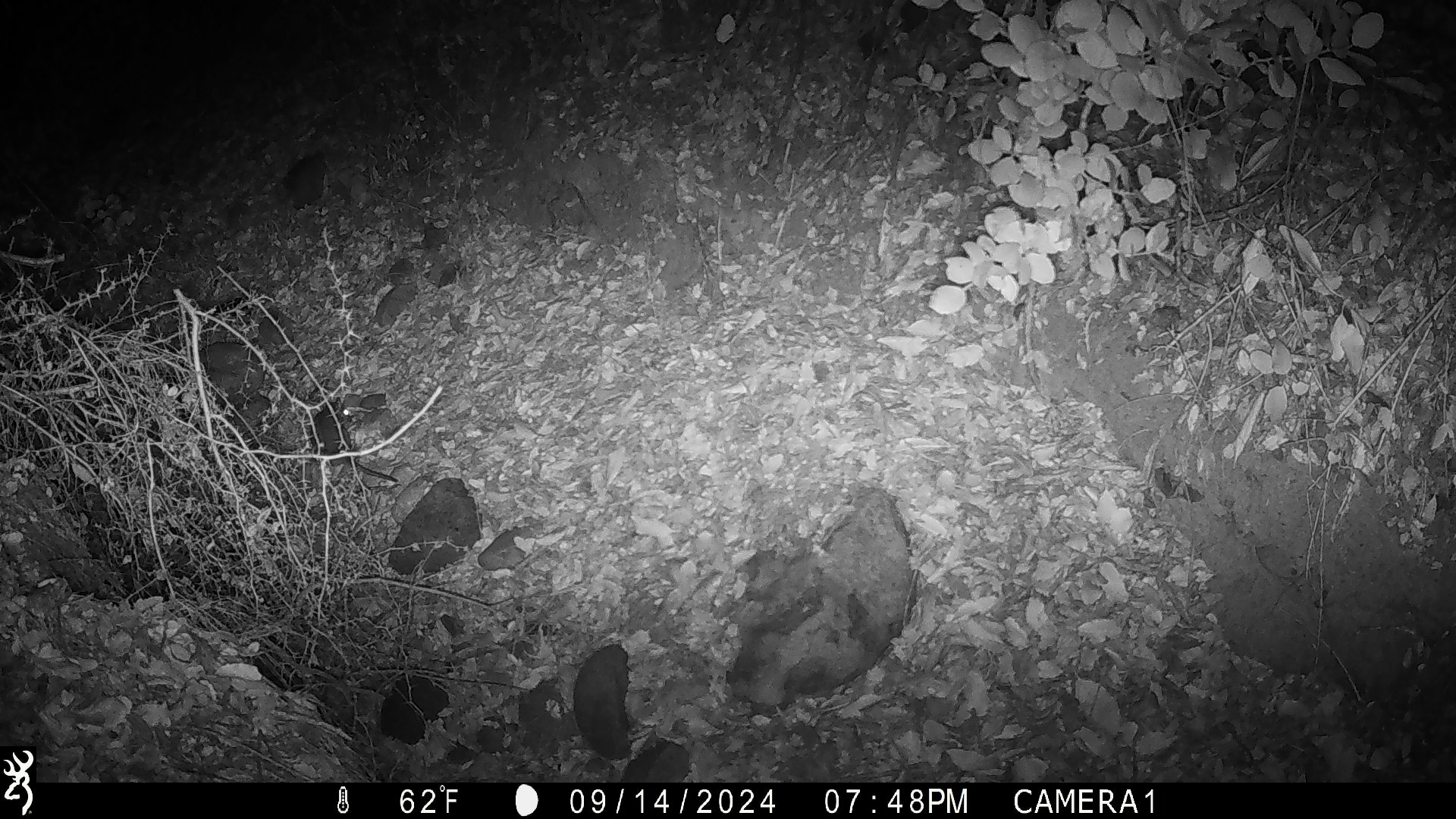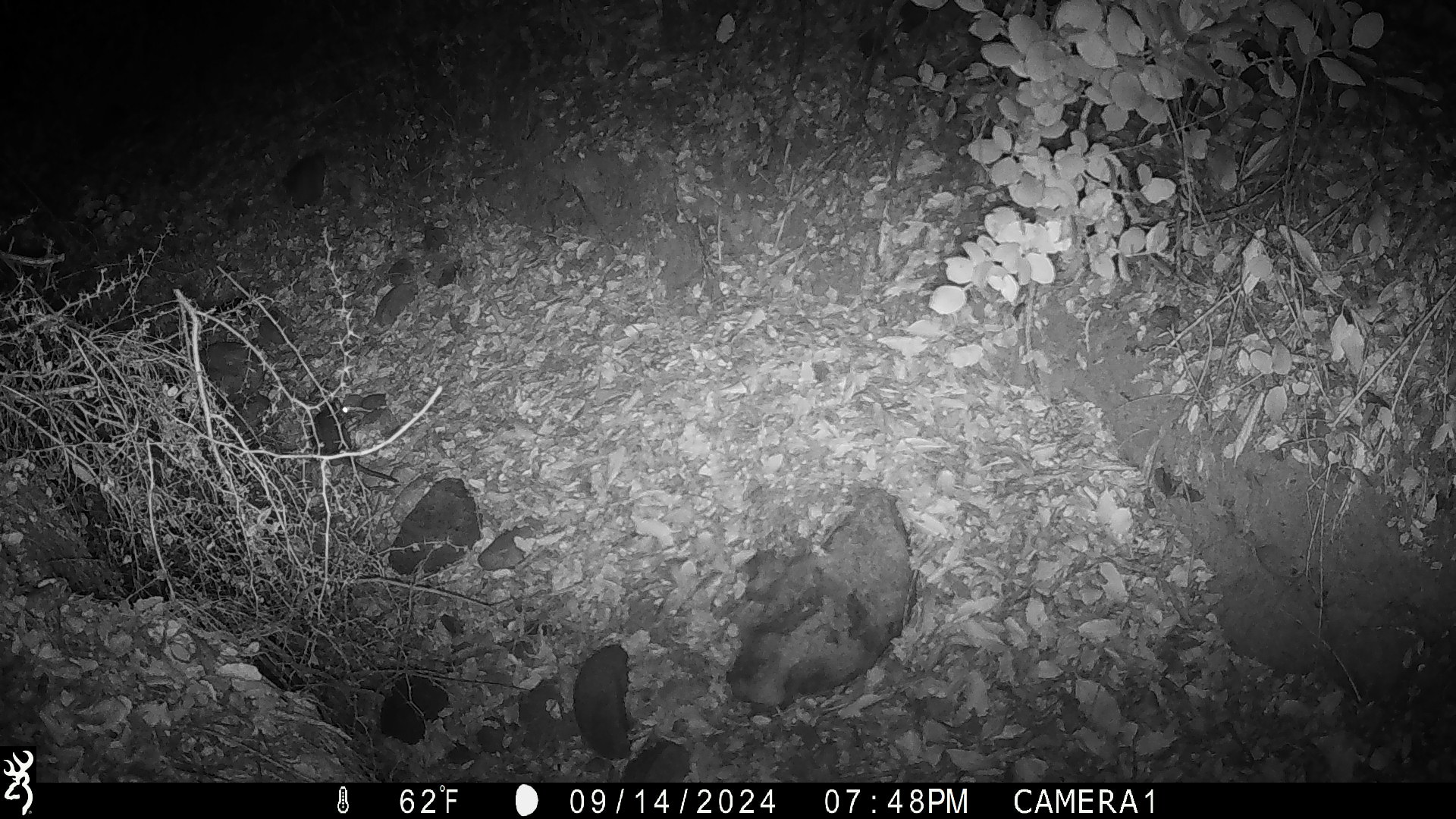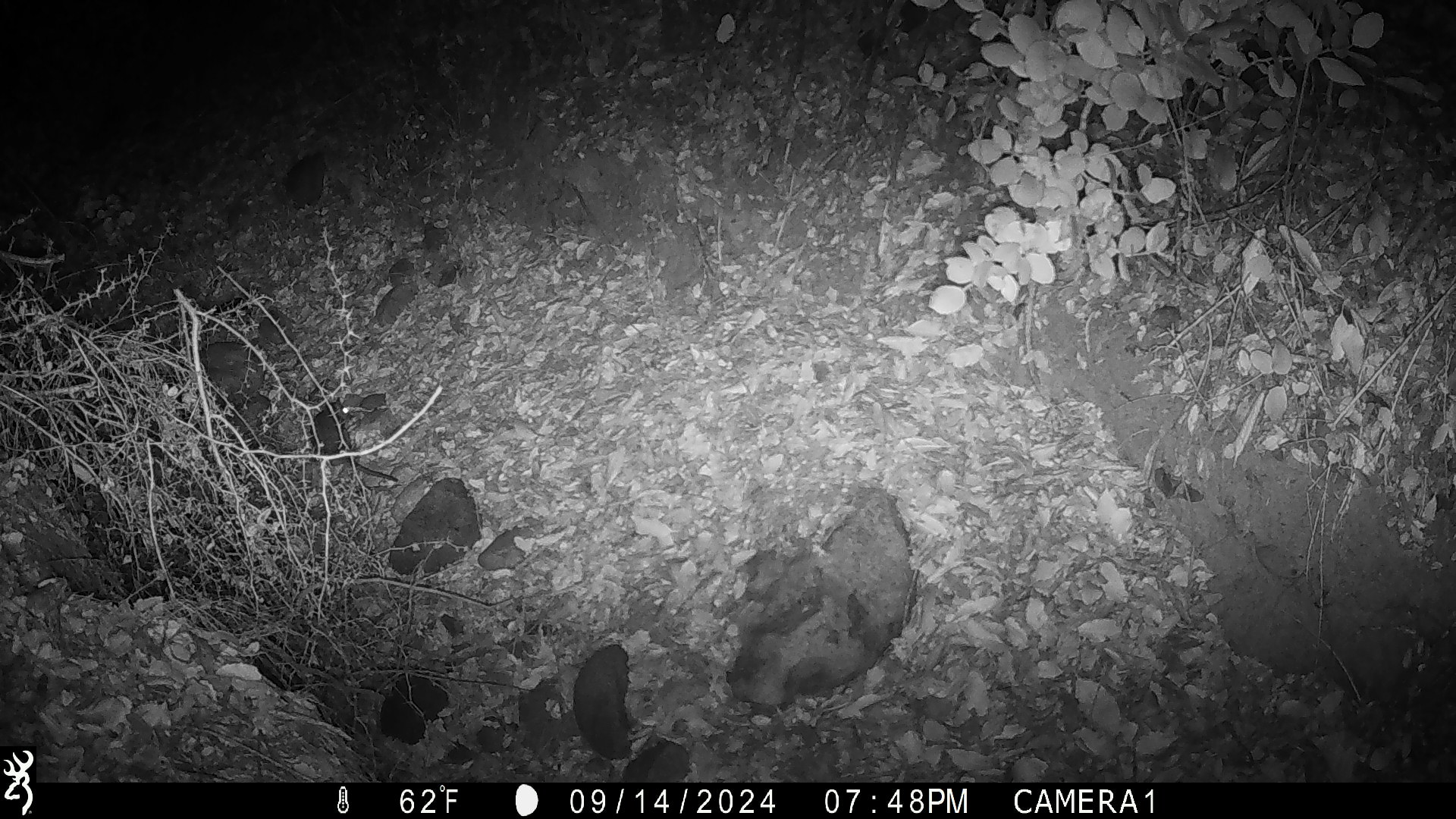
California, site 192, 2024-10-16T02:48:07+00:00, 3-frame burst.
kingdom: Animalia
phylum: Chordata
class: Mammalia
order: Rodentia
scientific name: Rodentia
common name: mouse or rat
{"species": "mouse or rat (Rodentia)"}